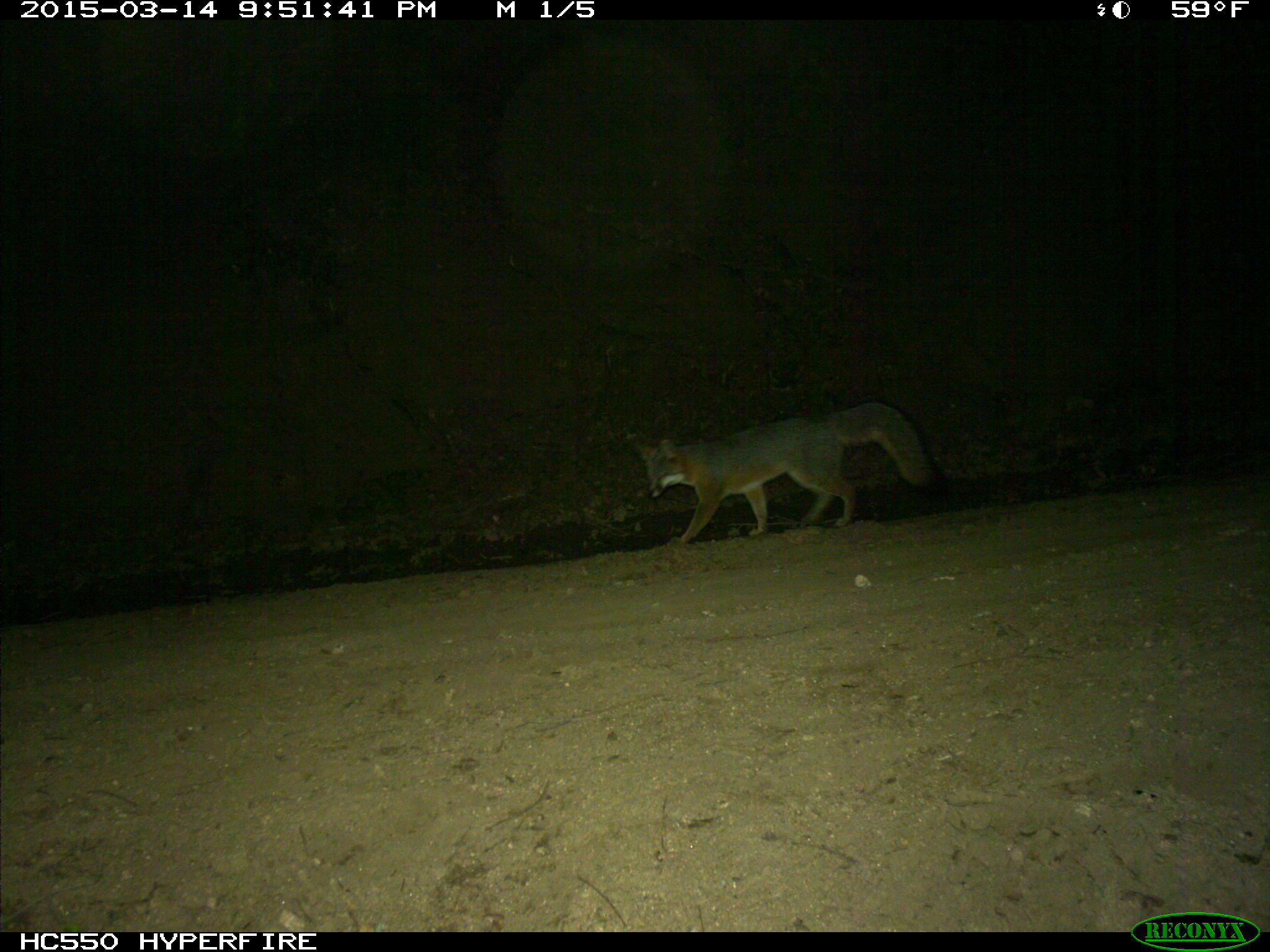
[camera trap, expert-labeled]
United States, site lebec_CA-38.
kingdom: Animalia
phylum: Chordata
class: Mammalia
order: Carnivora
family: Canidae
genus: Urocyon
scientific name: Urocyon cinereoargenteus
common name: gray fox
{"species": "Urocyon cinereoargenteus (gray fox)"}